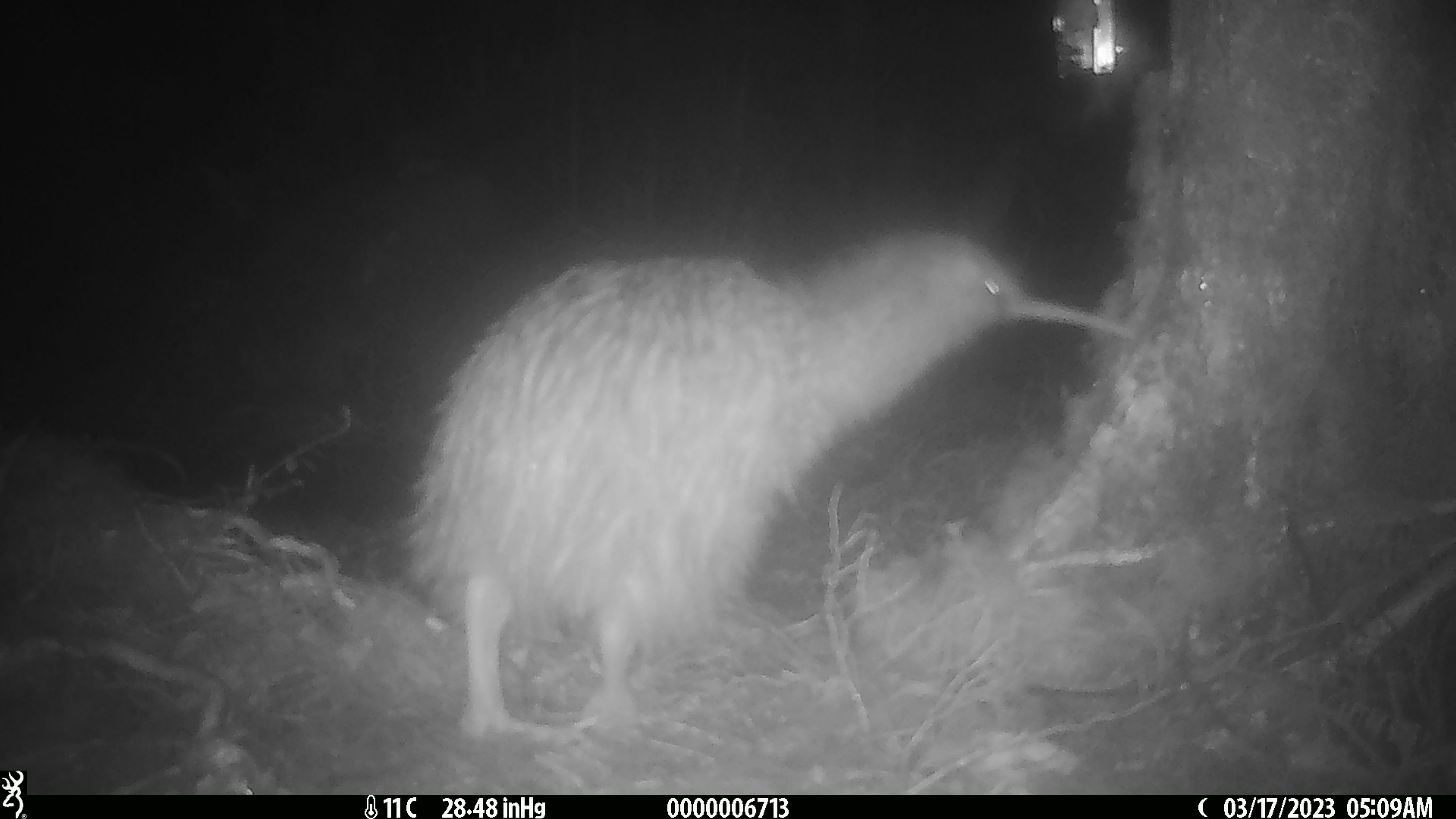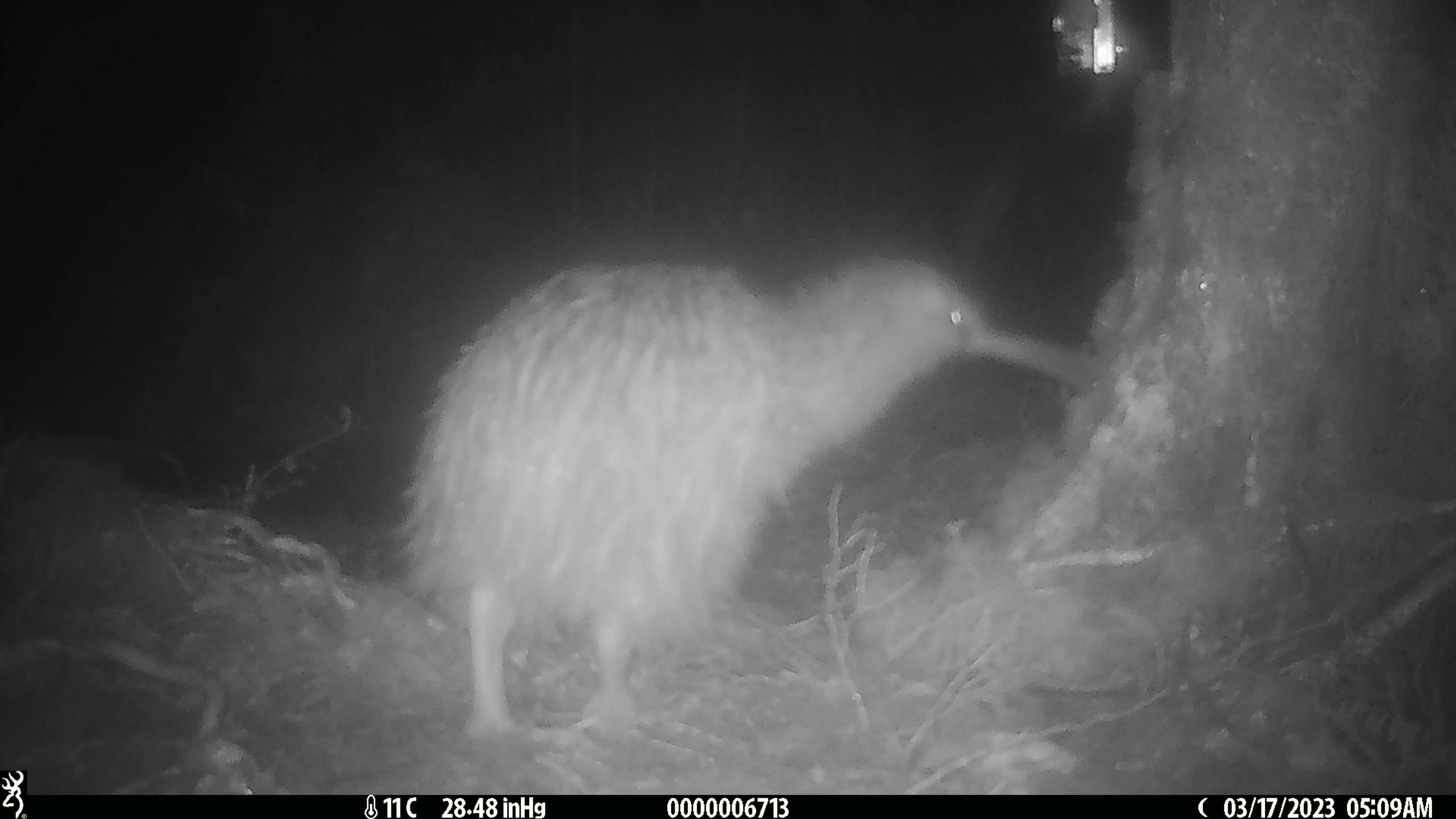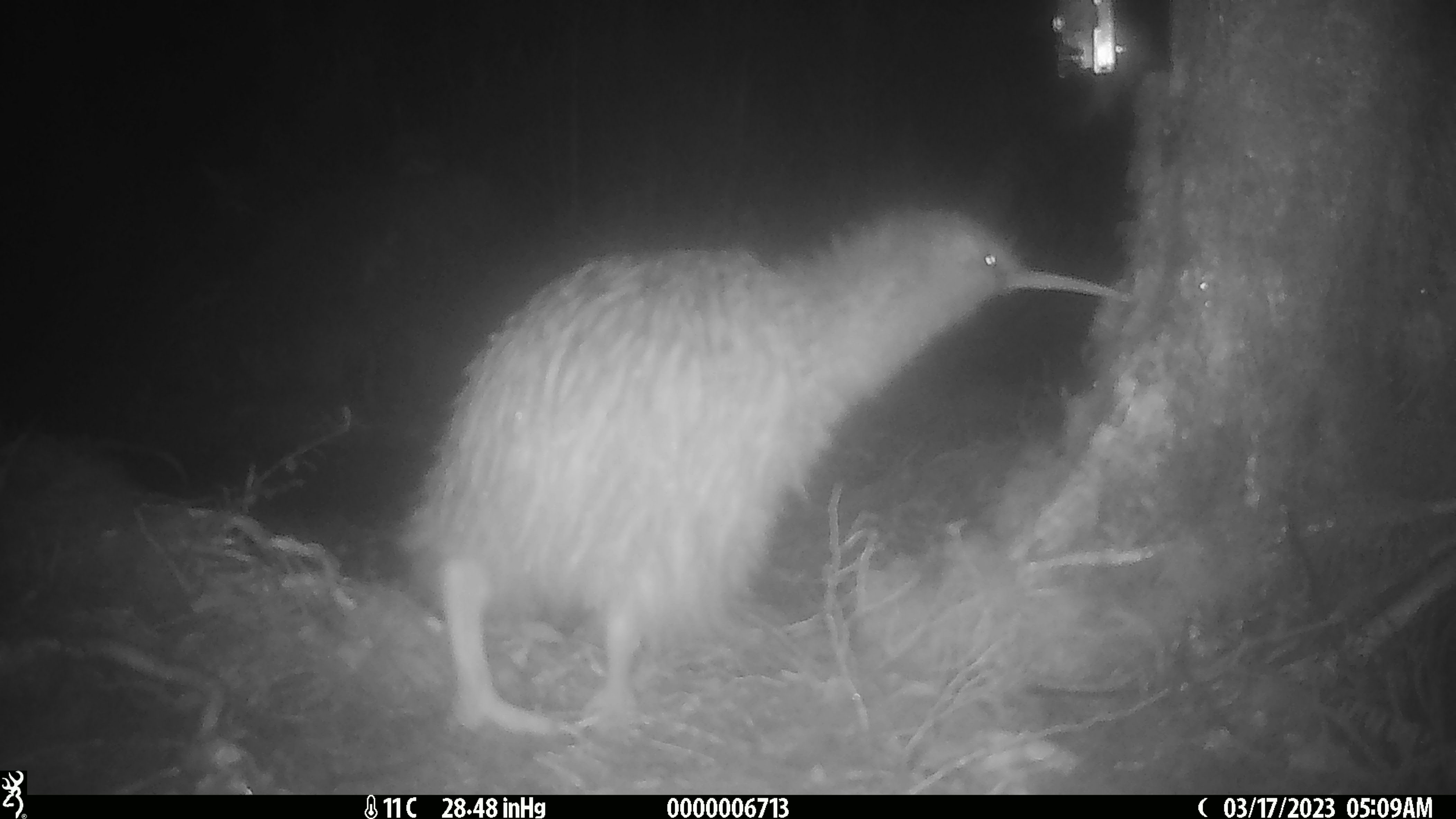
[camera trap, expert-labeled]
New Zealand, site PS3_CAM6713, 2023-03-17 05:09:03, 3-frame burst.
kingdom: Animalia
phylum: Chordata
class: Aves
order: Apterygiformes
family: Apterygidae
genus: Apteryx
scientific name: Apteryx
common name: kiwi